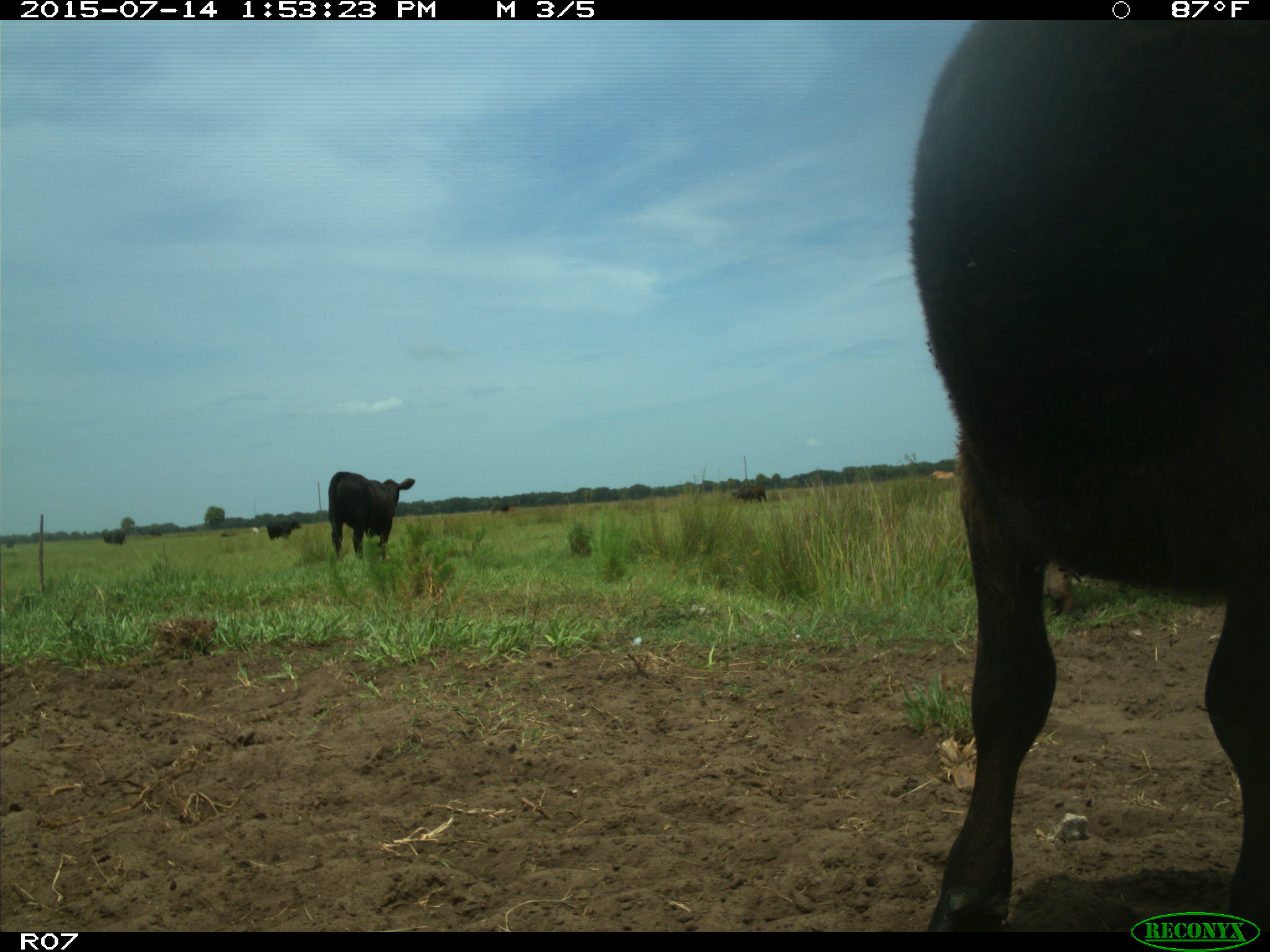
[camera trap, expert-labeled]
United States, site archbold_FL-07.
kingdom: Animalia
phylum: Chordata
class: Mammalia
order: Artiodactyla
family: Bovidae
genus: Bos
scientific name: Bos taurus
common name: domestic cow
Bos taurus (domestic cow).